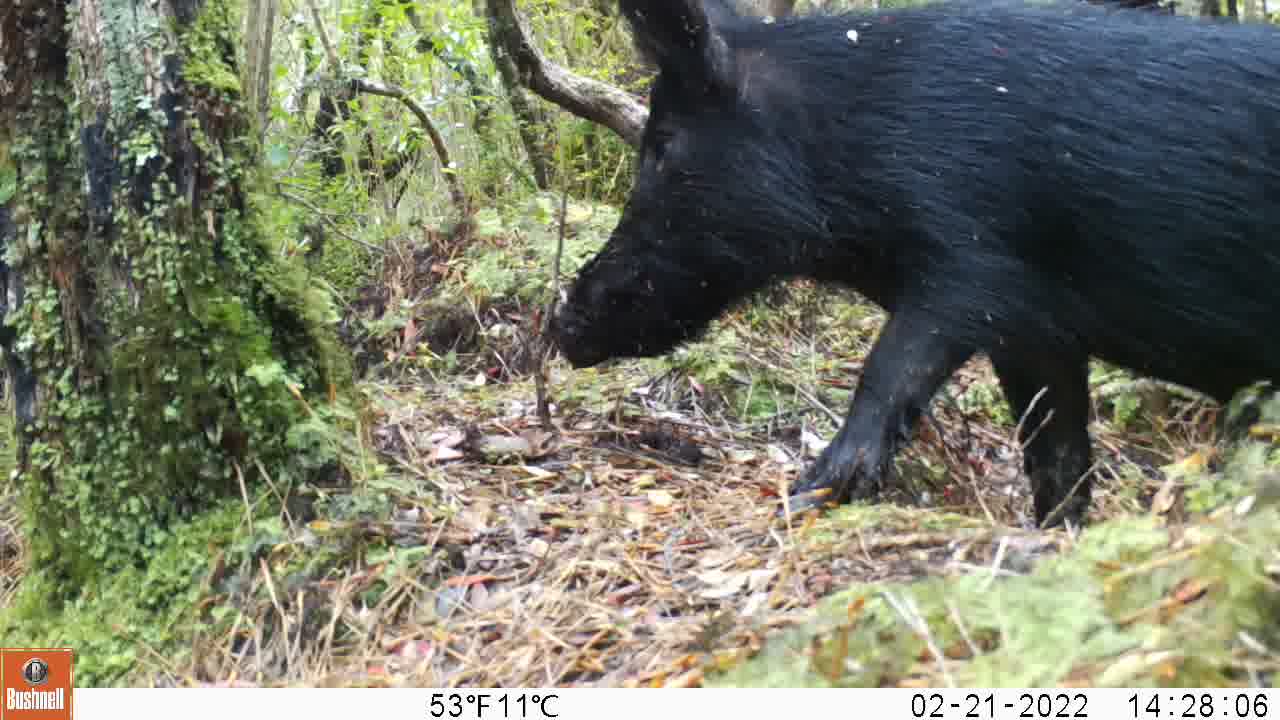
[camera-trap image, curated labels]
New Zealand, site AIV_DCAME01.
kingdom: Animalia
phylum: Chordata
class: Mammalia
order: Artiodactyla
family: Suidae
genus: Sus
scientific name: Sus scrofa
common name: pig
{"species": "pig (Sus scrofa)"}